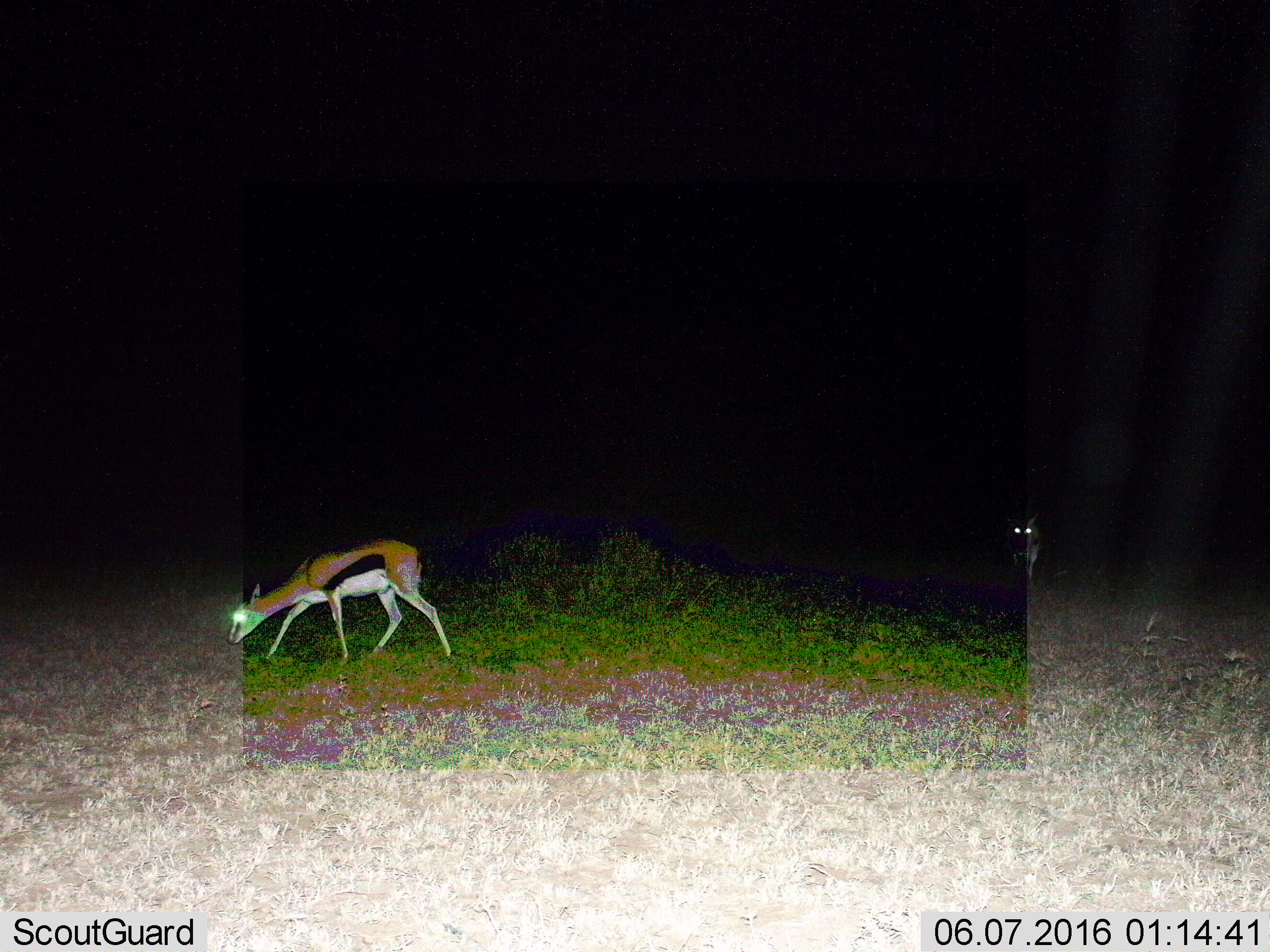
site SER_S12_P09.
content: unidentified animal